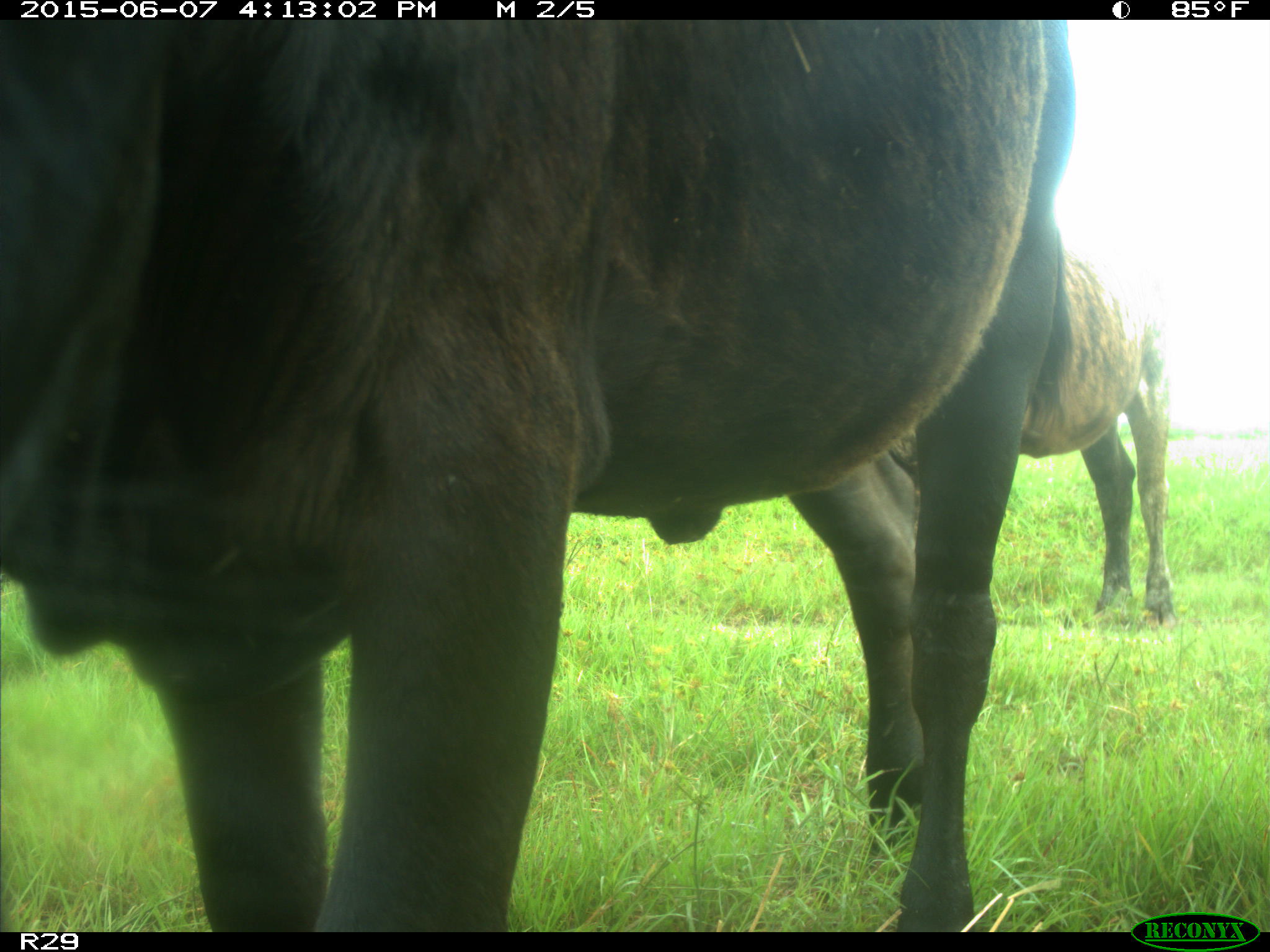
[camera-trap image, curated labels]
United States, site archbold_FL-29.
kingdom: Animalia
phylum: Chordata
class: Mammalia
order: Artiodactyla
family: Bovidae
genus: Bos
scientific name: Bos taurus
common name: domestic cow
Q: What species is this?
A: Bos taurus (domestic cow).